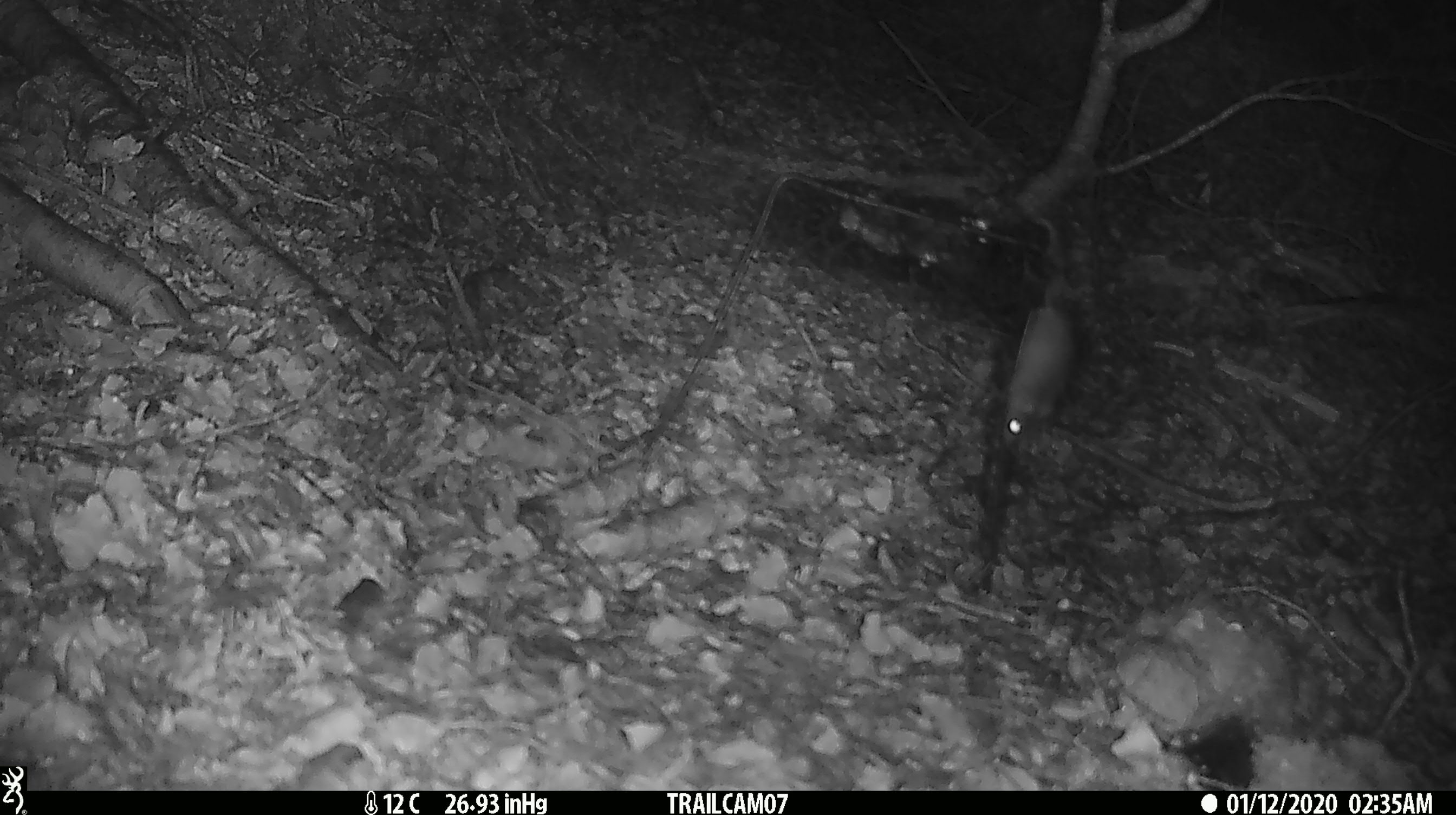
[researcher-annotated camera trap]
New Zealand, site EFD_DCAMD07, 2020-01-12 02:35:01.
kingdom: Animalia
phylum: Chordata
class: Mammalia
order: Rodentia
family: Muridae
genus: Mus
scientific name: Mus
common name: mouse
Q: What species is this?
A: Mouse (Mus).